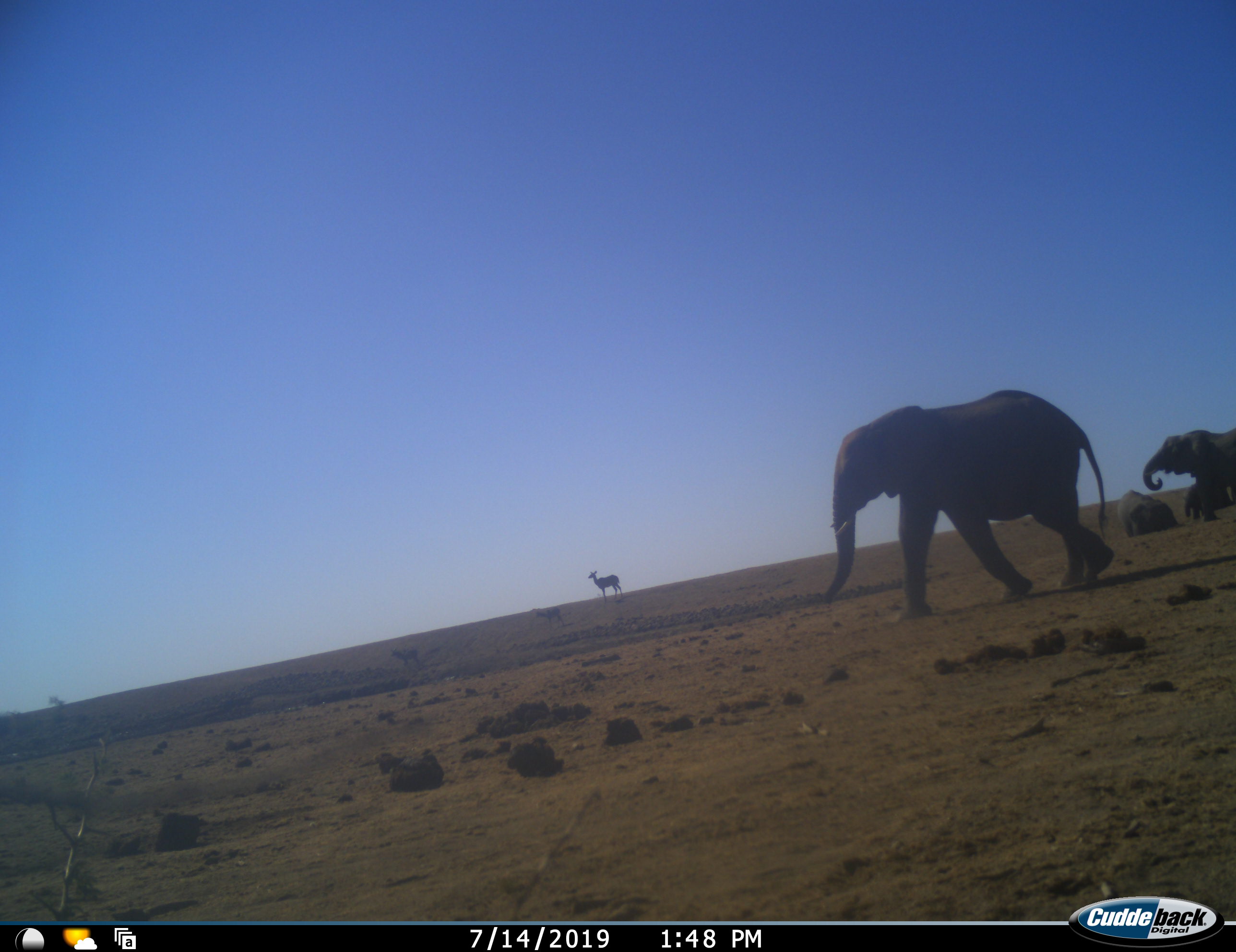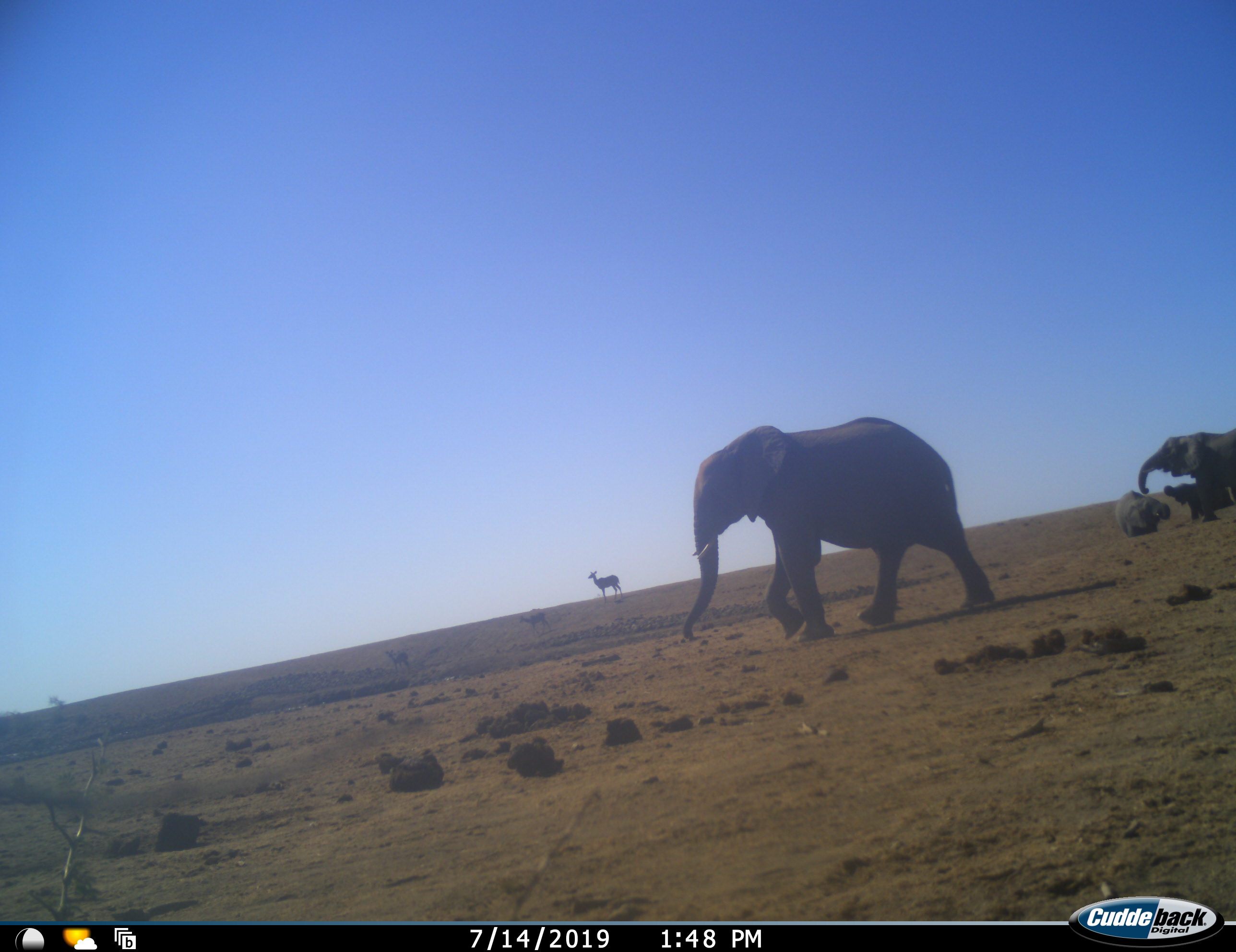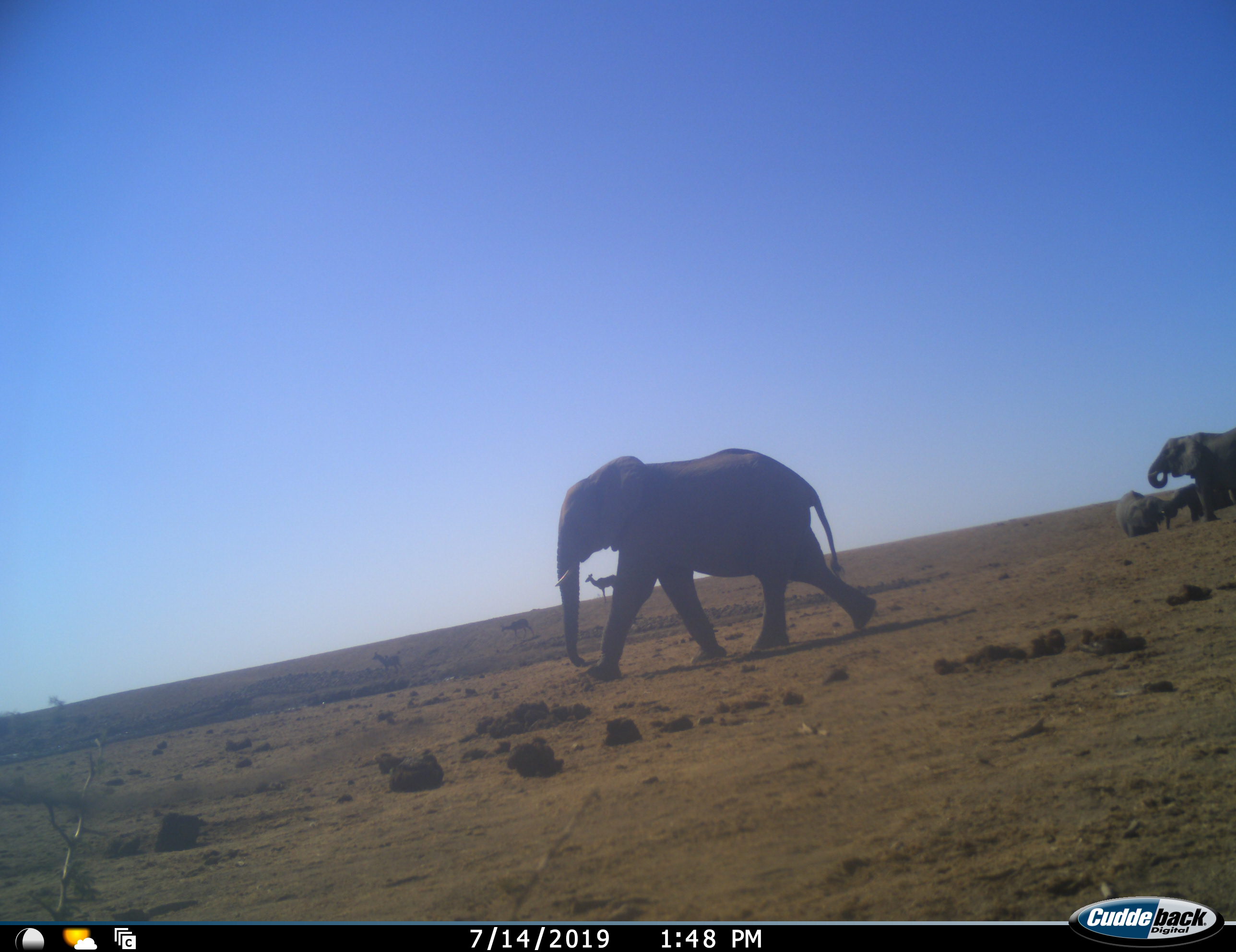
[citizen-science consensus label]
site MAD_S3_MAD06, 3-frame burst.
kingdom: Animalia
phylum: Chordata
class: Mammalia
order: Proboscidea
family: Elephantidae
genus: Loxodonta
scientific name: Loxodonta africana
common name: african bush elephant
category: elephant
Elephant (african bush elephant) (Loxodonta africana), count 4. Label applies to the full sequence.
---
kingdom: Animalia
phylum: Chordata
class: Mammalia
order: Artiodactyla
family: Bovidae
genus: Tragelaphus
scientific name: Tragelaphus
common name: kudu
Kudu (Tragelaphus), count 2. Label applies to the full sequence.